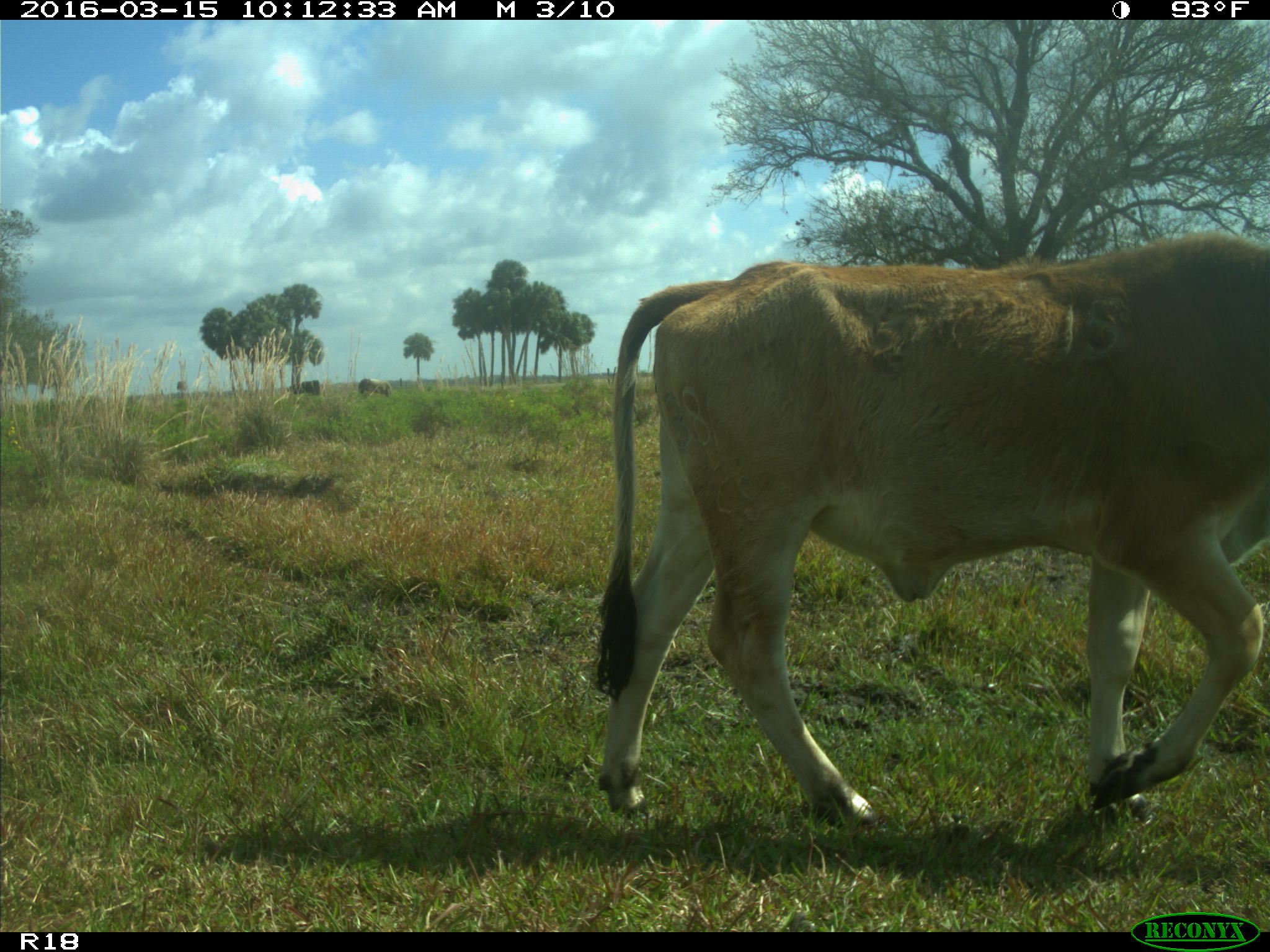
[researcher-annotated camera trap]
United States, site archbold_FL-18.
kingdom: Animalia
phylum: Chordata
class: Mammalia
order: Artiodactyla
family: Bovidae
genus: Bos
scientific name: Bos taurus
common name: domestic cow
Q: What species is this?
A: Bos taurus (domestic cow).